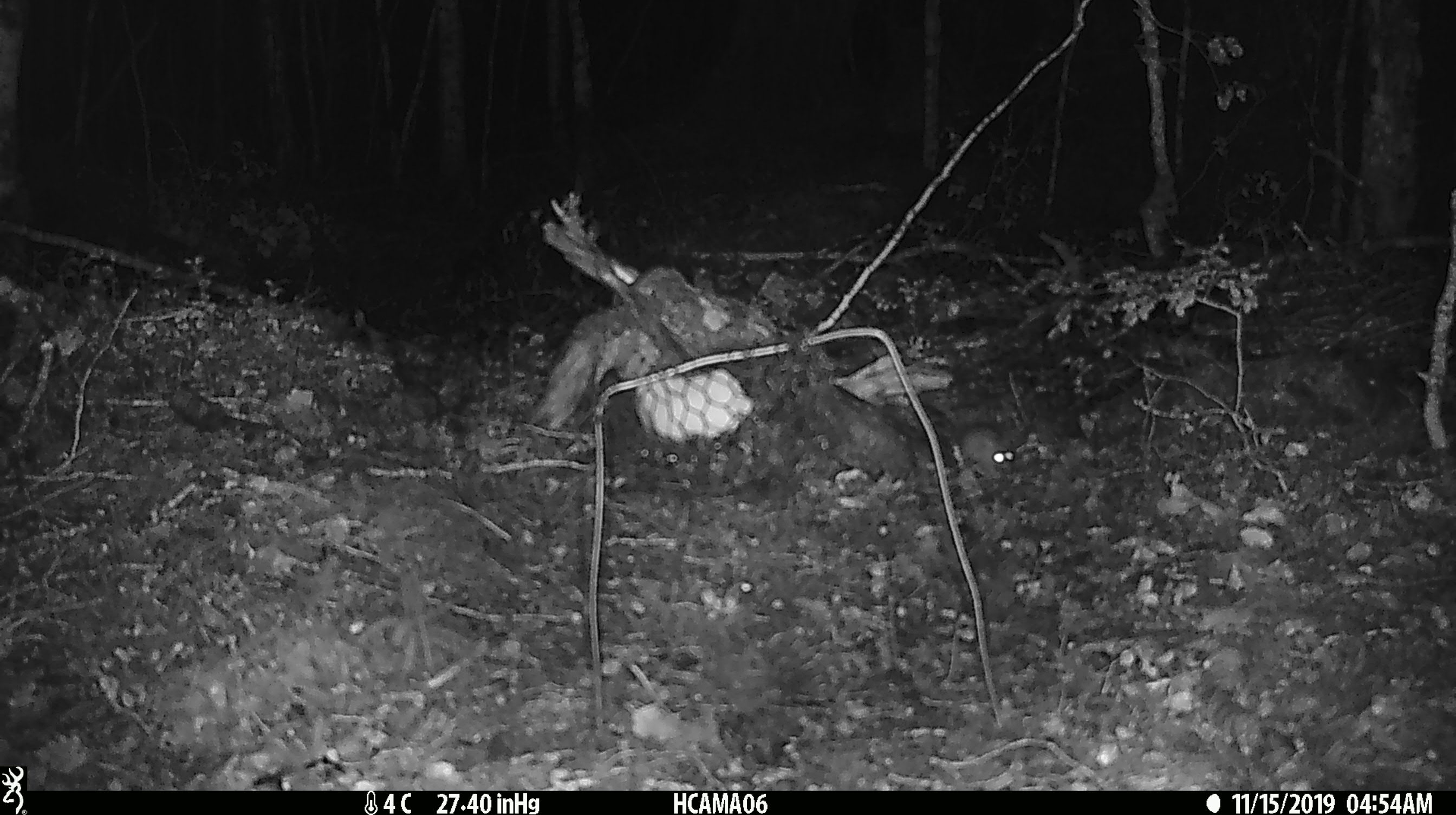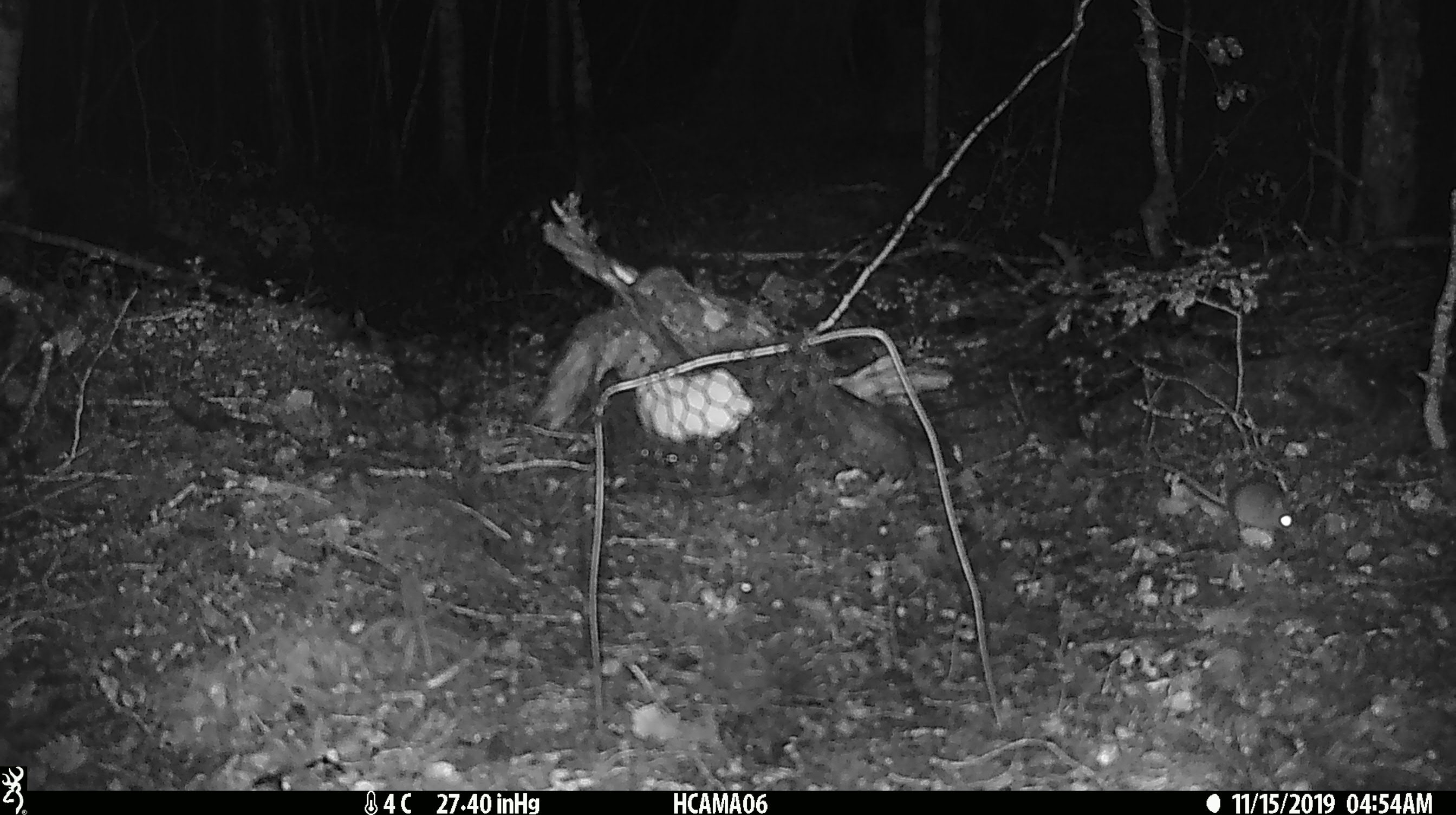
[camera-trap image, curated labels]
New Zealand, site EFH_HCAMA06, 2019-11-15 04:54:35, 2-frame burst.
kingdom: Animalia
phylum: Chordata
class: Mammalia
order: Rodentia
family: Muridae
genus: Mus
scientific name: Mus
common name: mouse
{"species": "mouse (Mus)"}